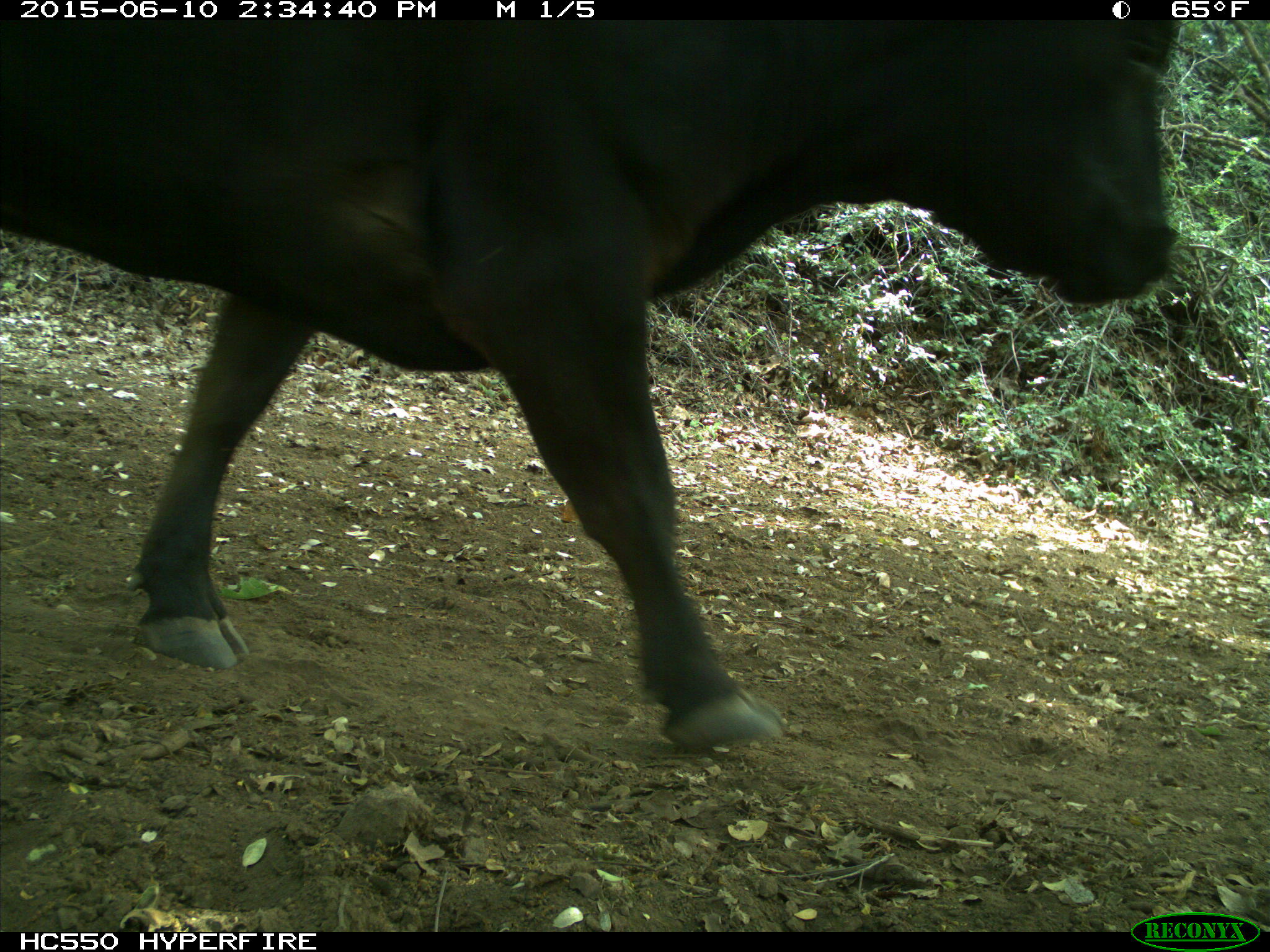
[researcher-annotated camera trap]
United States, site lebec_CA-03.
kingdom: Animalia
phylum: Chordata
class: Mammalia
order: Artiodactyla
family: Bovidae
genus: Bos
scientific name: Bos taurus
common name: domestic cow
Bos taurus (domestic cow).